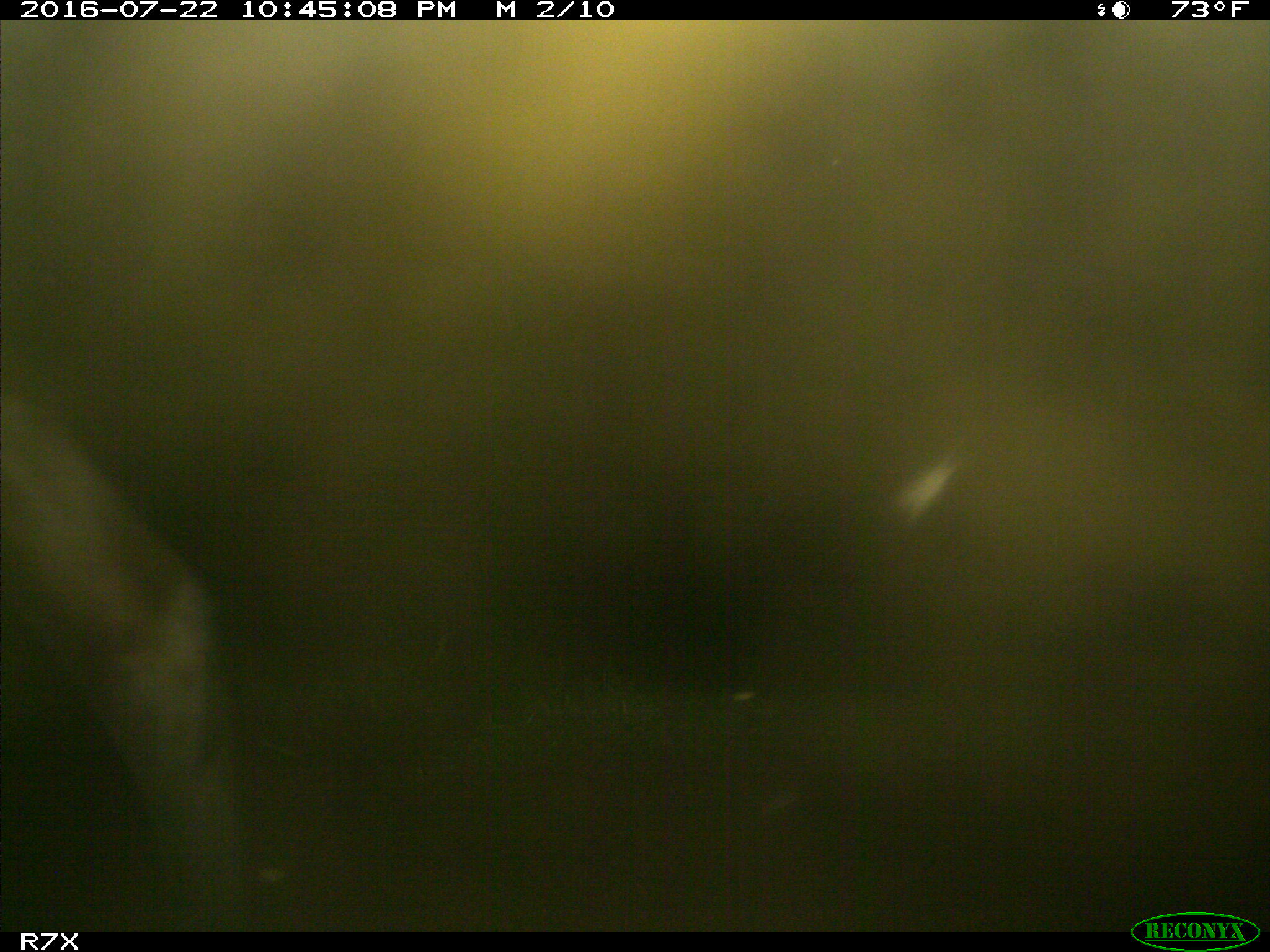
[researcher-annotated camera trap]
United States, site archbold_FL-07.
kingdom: Animalia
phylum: Chordata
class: Mammalia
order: Artiodactyla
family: Bovidae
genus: Bos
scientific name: Bos taurus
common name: domestic cow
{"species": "Bos taurus (domestic cow)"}